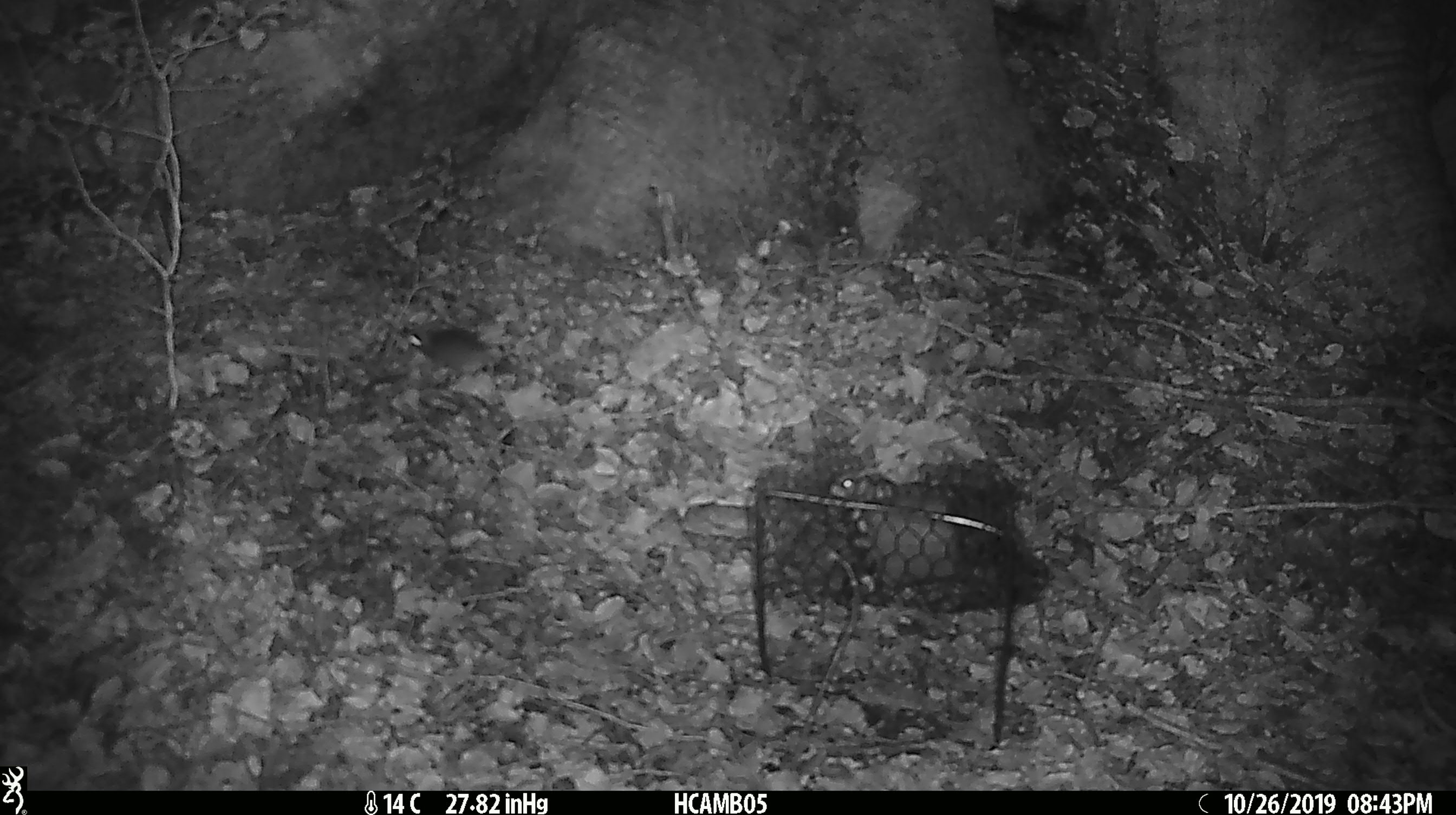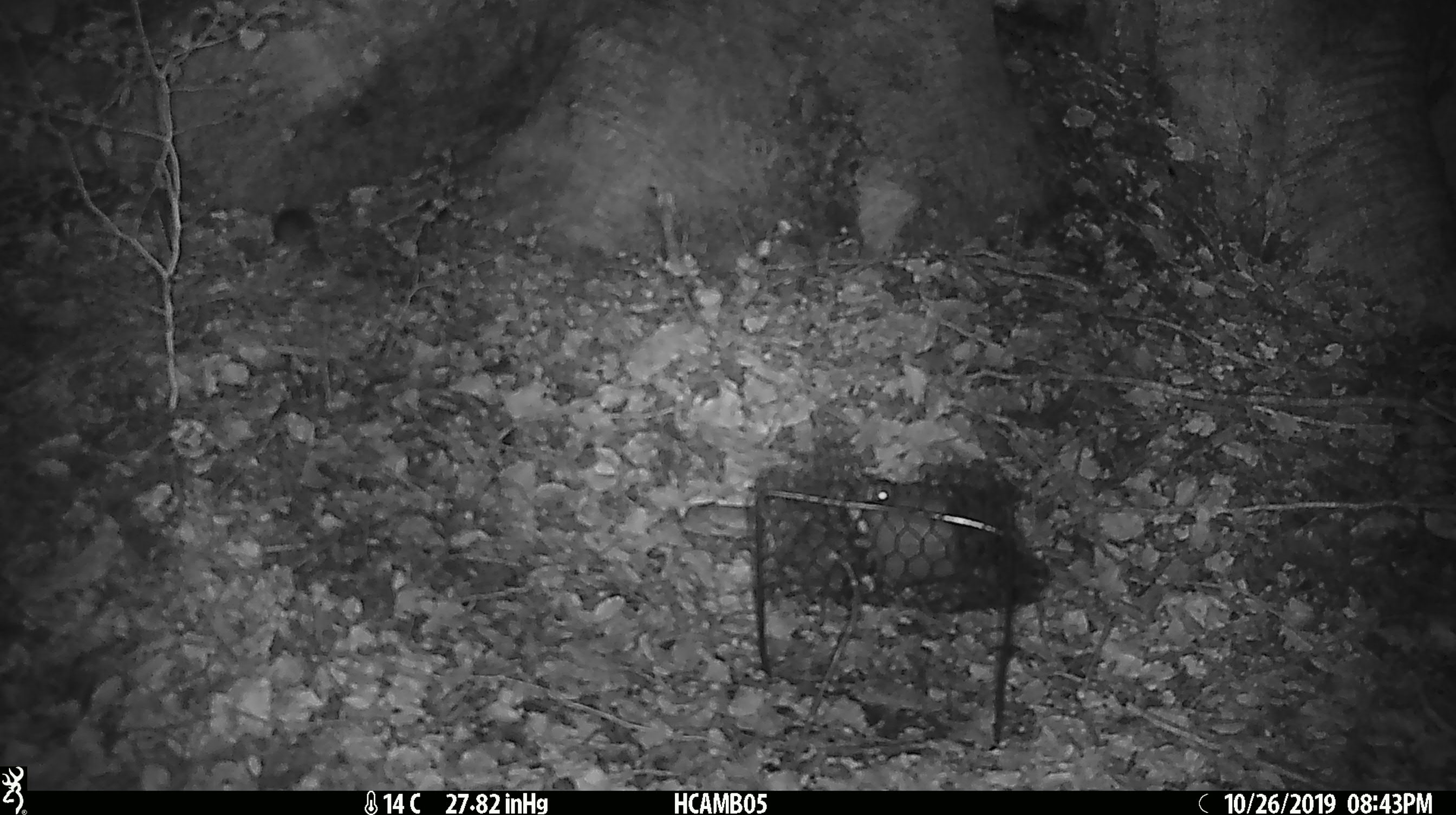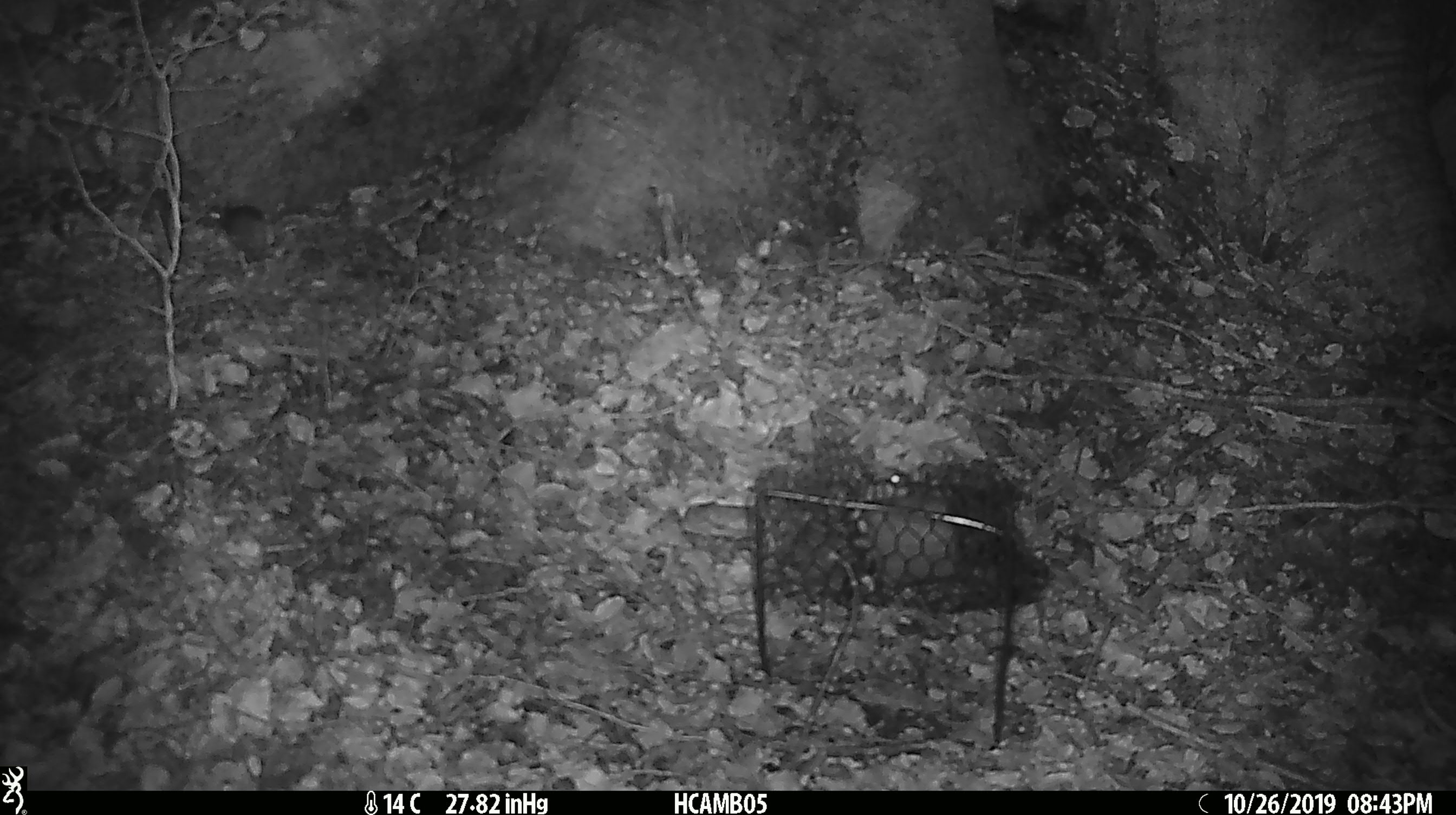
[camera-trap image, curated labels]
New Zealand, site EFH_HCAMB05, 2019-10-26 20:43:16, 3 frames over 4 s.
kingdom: Animalia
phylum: Chordata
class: Mammalia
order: Rodentia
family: Muridae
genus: Mus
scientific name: Mus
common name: mouse